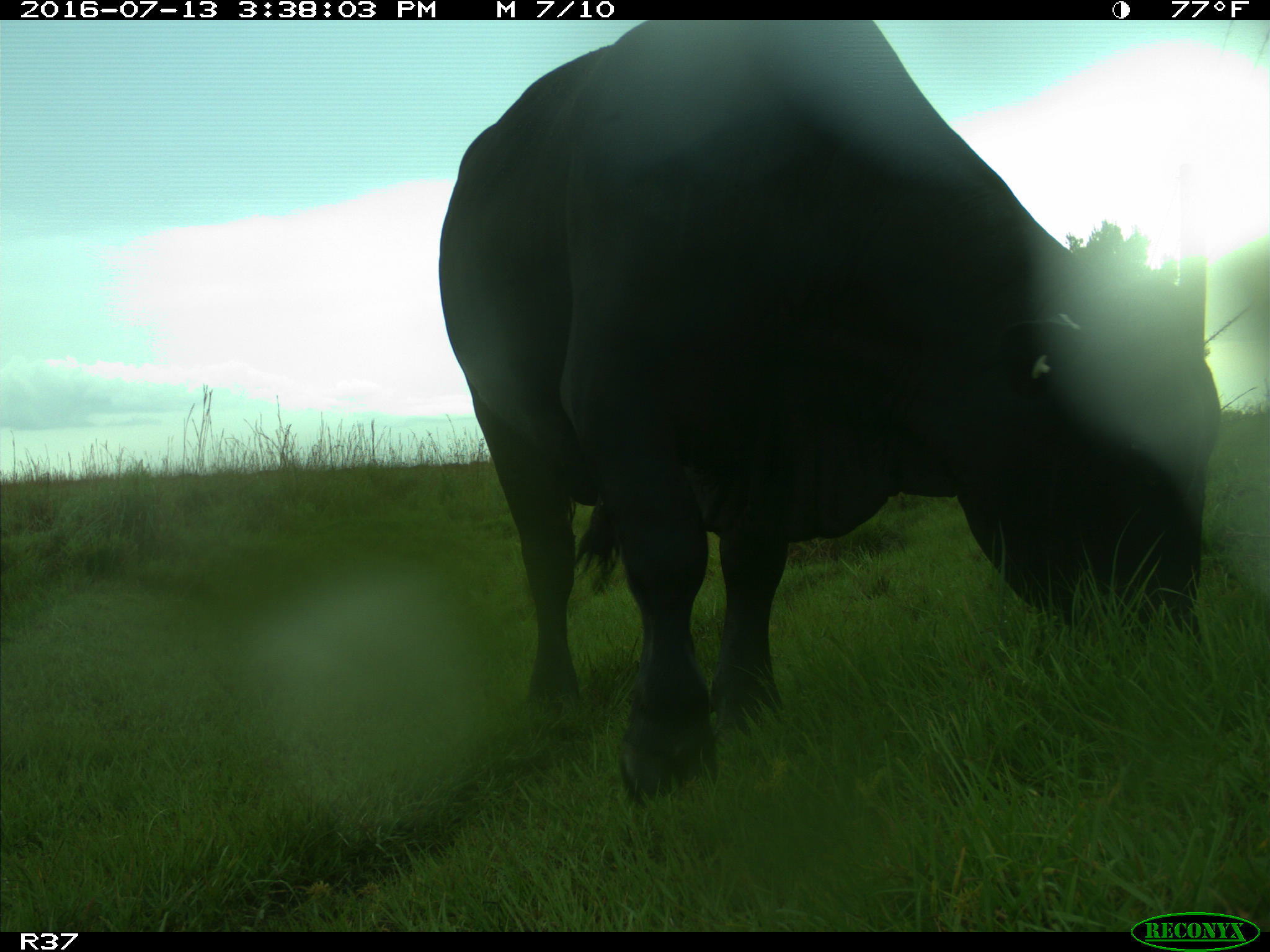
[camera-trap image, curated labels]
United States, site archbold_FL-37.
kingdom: Animalia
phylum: Chordata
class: Mammalia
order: Artiodactyla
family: Bovidae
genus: Bos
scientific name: Bos taurus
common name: domestic cow